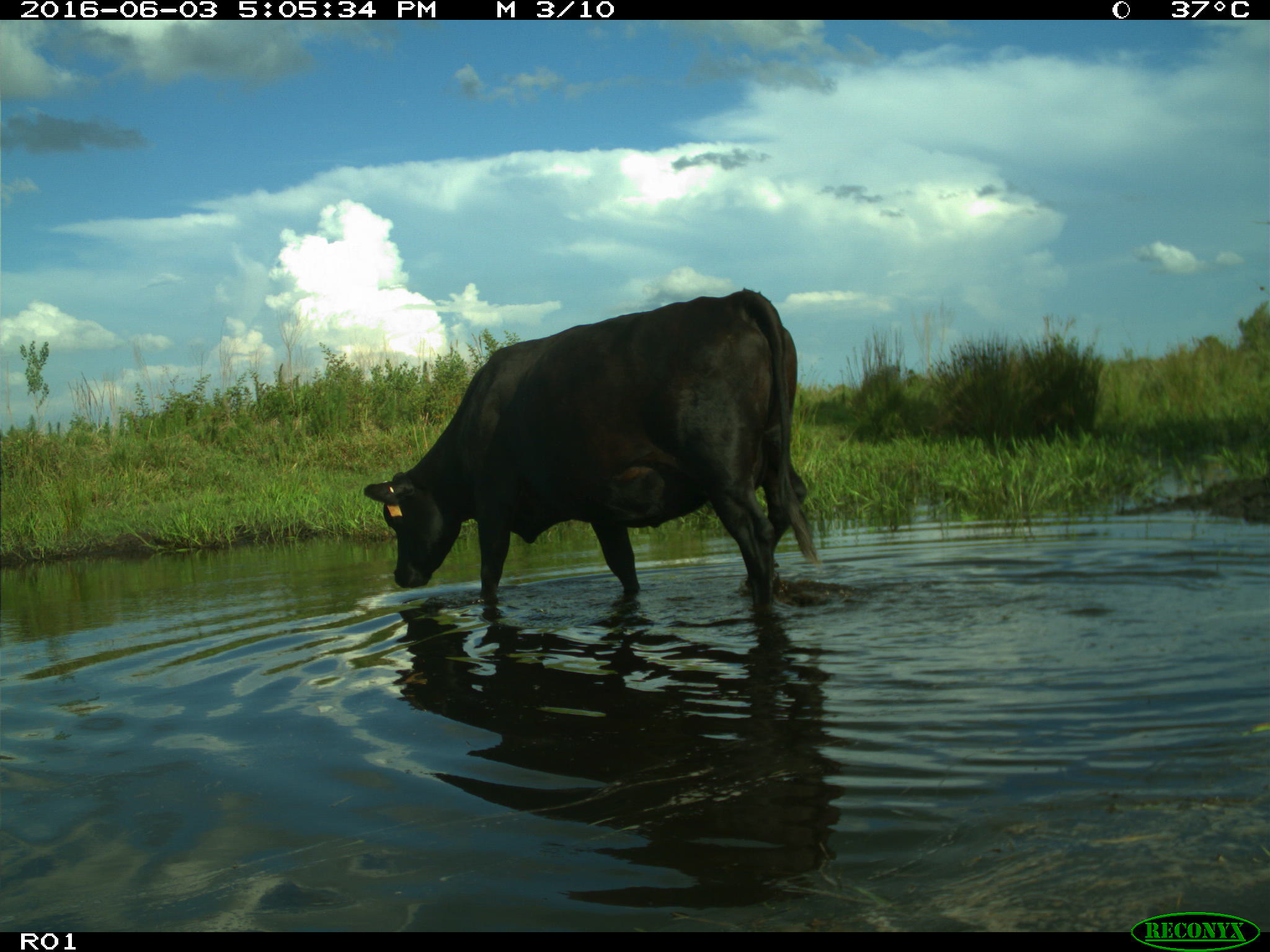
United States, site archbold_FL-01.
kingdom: Animalia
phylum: Chordata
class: Mammalia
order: Artiodactyla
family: Bovidae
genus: Bos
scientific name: Bos taurus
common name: domestic cow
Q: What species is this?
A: Bos taurus (domestic cow).